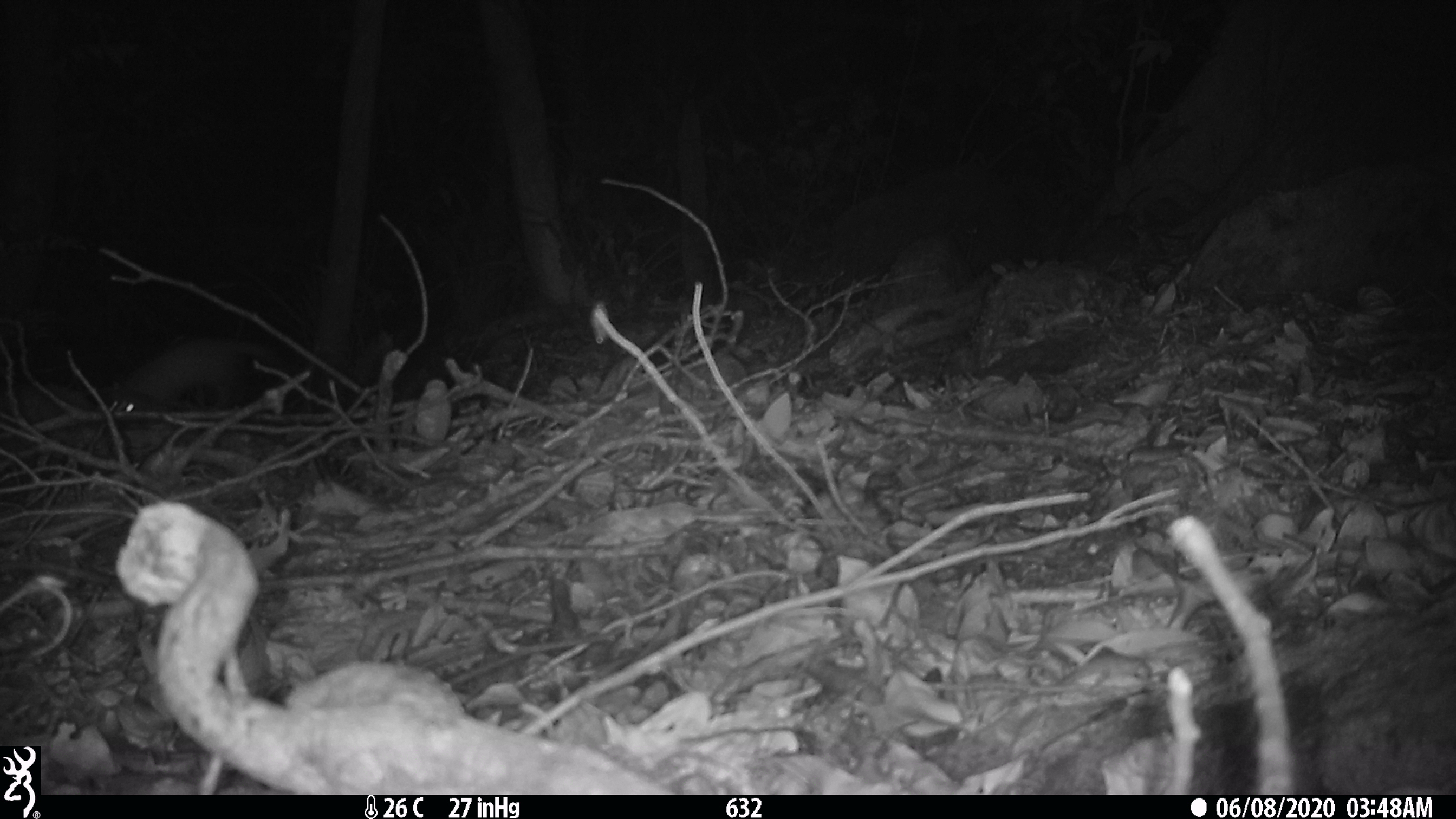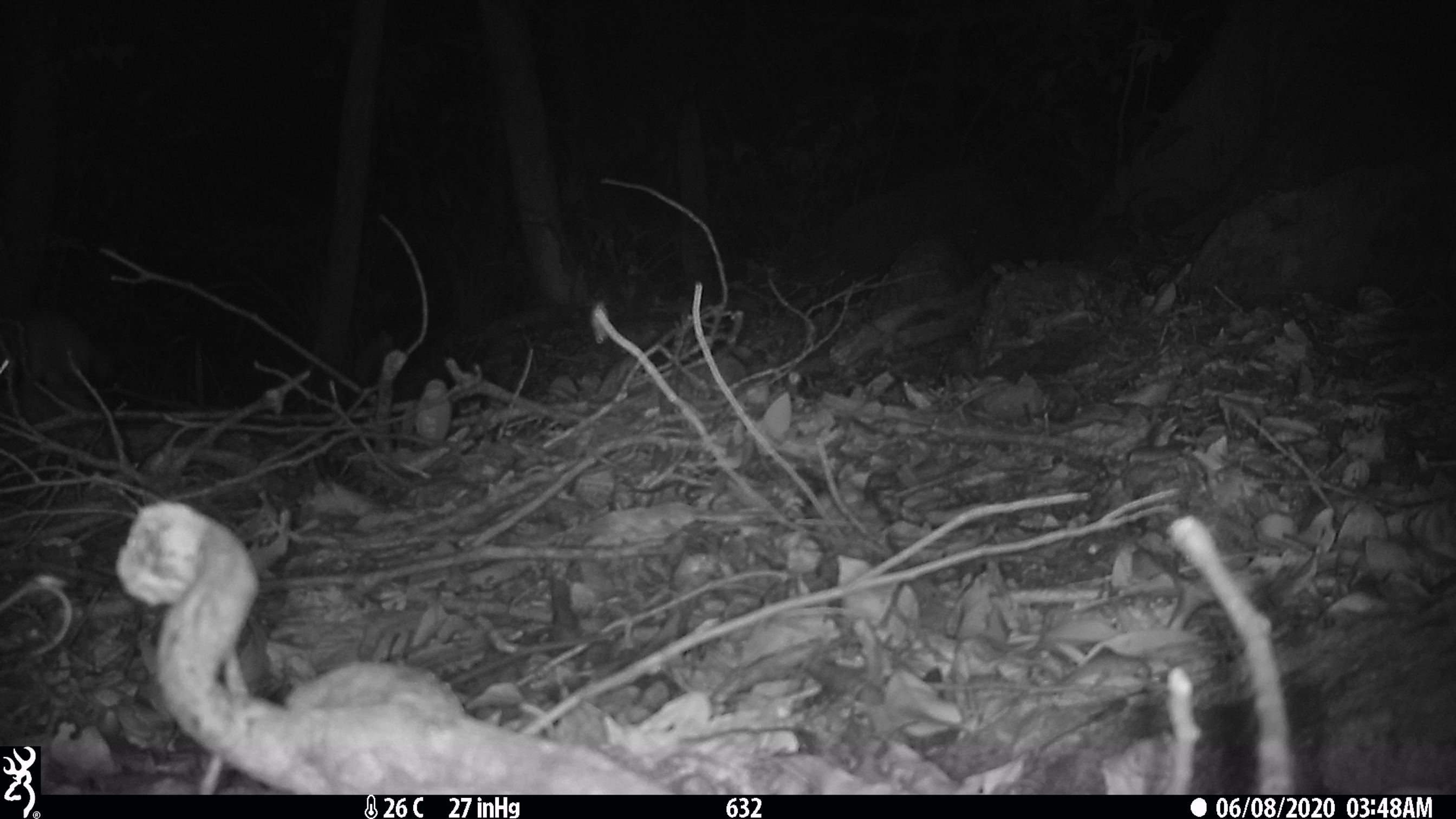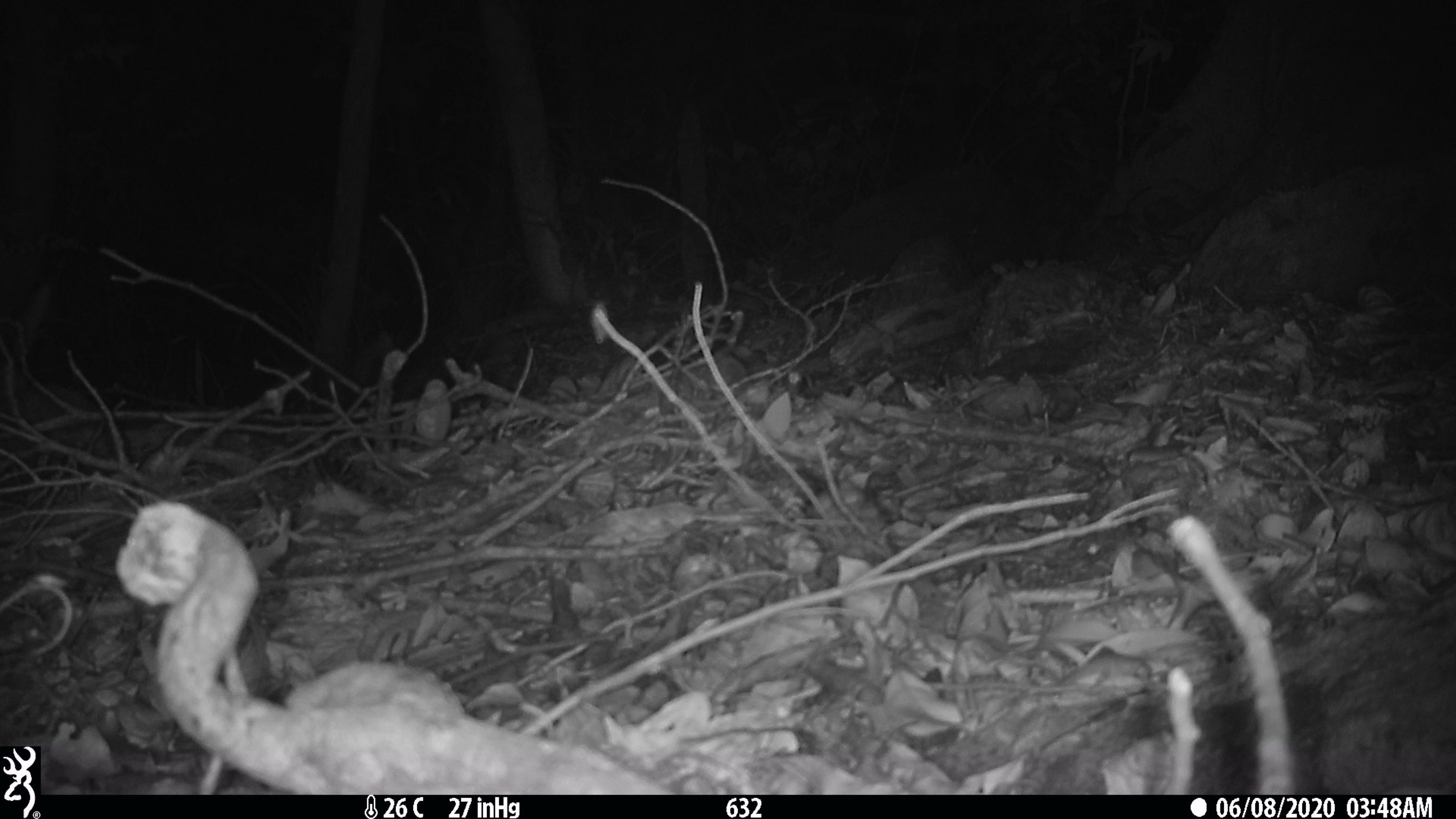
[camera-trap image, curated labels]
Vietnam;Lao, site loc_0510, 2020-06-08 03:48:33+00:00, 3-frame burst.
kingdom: Animalia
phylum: Chordata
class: Mammalia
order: Carnivora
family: Mustelidae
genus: Melogale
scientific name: Melogale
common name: ferret badger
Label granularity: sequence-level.